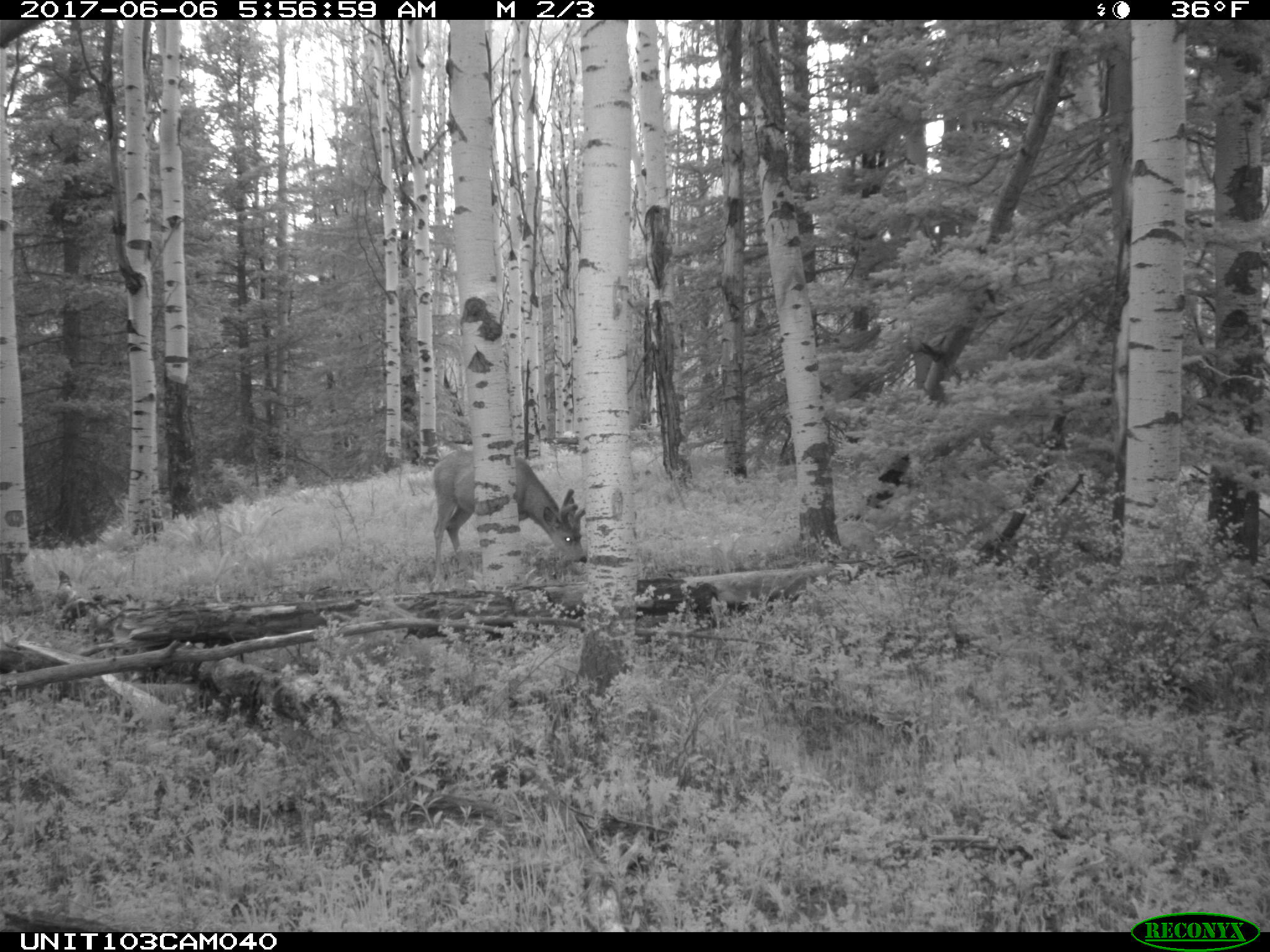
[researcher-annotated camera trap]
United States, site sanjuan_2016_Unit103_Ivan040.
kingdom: Animalia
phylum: Chordata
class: Mammalia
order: Artiodactyla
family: Cervidae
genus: Odocoileus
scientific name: Odocoileus hemionus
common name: mule deer